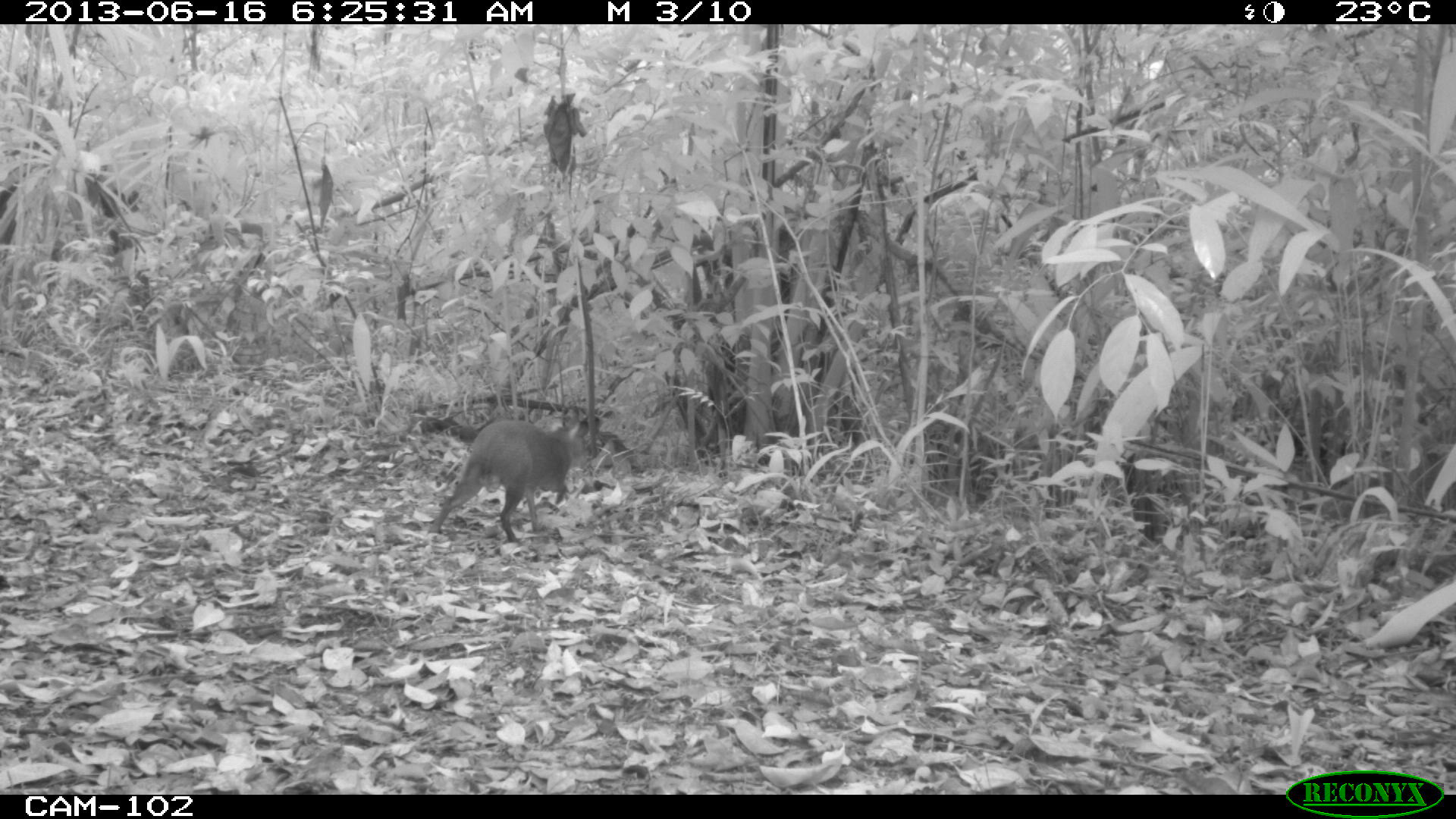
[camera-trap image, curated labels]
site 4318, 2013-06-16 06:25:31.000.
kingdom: Animalia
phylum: Chordata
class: Mammalia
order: Rodentia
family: Dasyproctidae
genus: Dasyprocta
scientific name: Dasyprocta punctata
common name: central american agouti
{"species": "Dasyprocta punctata (central american agouti)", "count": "1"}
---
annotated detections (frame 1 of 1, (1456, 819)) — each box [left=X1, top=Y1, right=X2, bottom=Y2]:
dasyprocta punctata: [left=426, top=418, right=590, bottom=546]